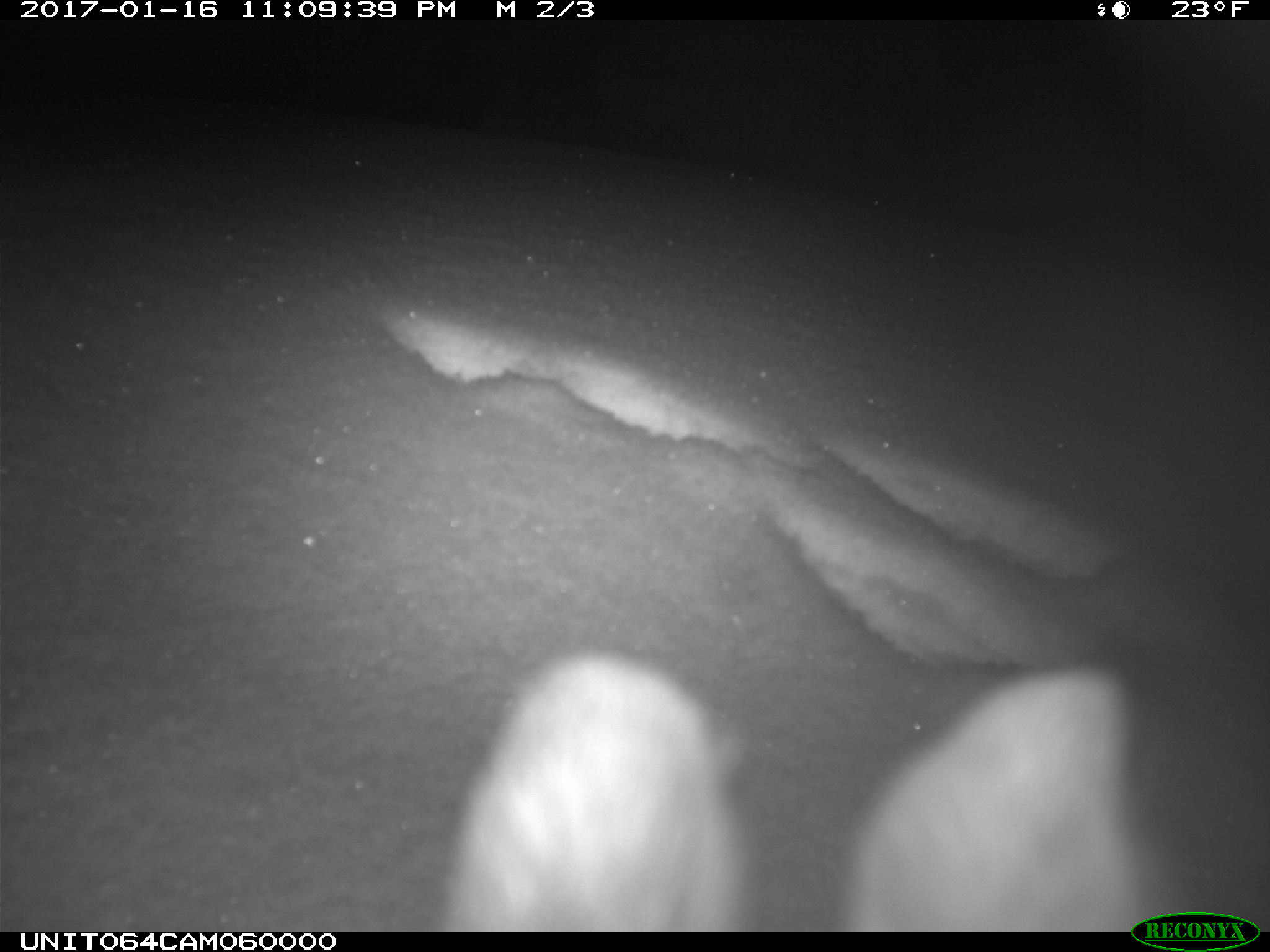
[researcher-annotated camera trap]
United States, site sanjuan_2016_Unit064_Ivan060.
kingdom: Animalia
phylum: Chordata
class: Mammalia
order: Lagomorpha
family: Leporidae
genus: Lepus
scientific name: Lepus americanus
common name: snowshoe hare